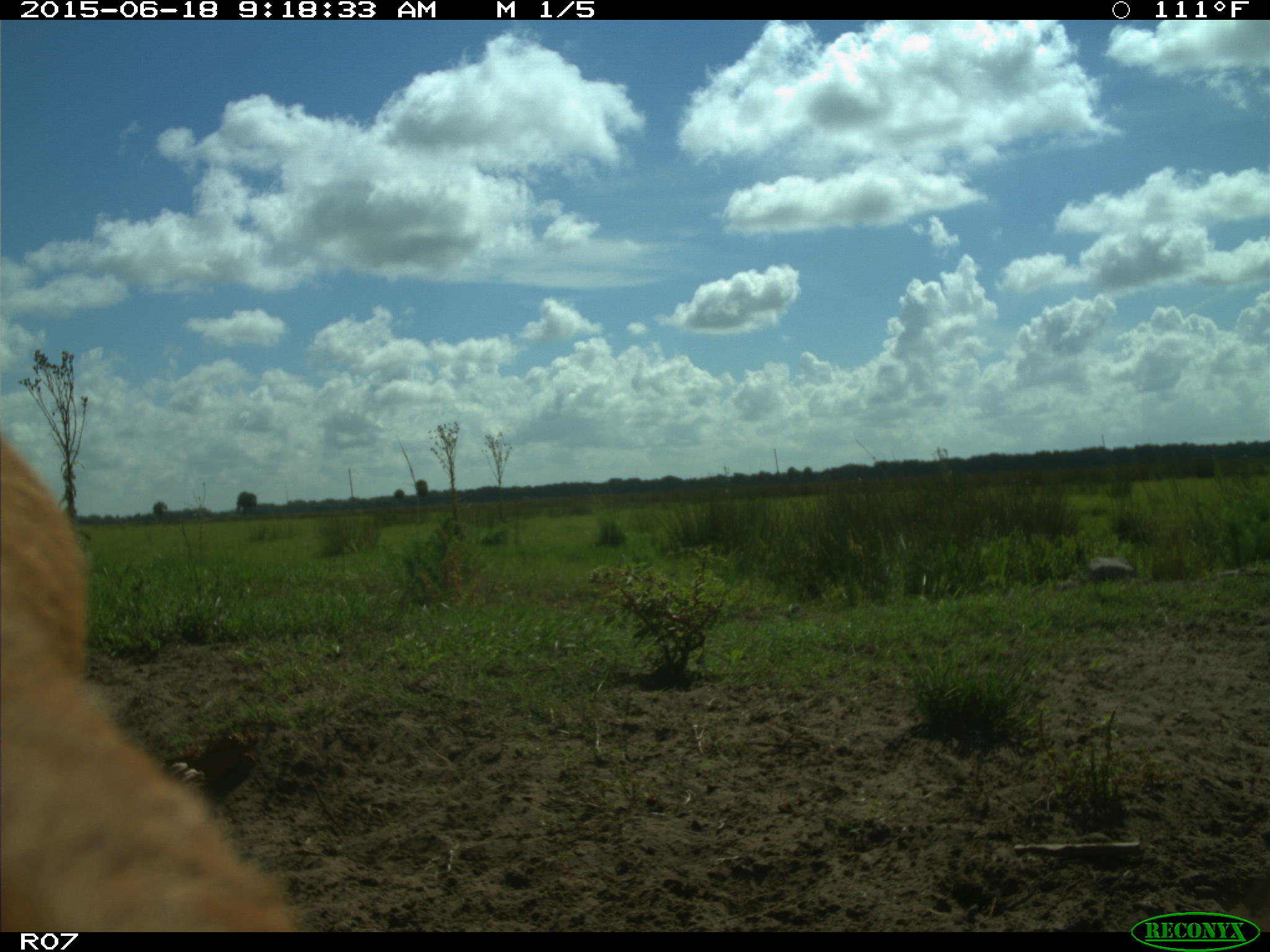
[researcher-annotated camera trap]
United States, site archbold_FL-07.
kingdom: Animalia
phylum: Chordata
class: Mammalia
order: Artiodactyla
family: Bovidae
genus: Bos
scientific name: Bos taurus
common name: domestic cow